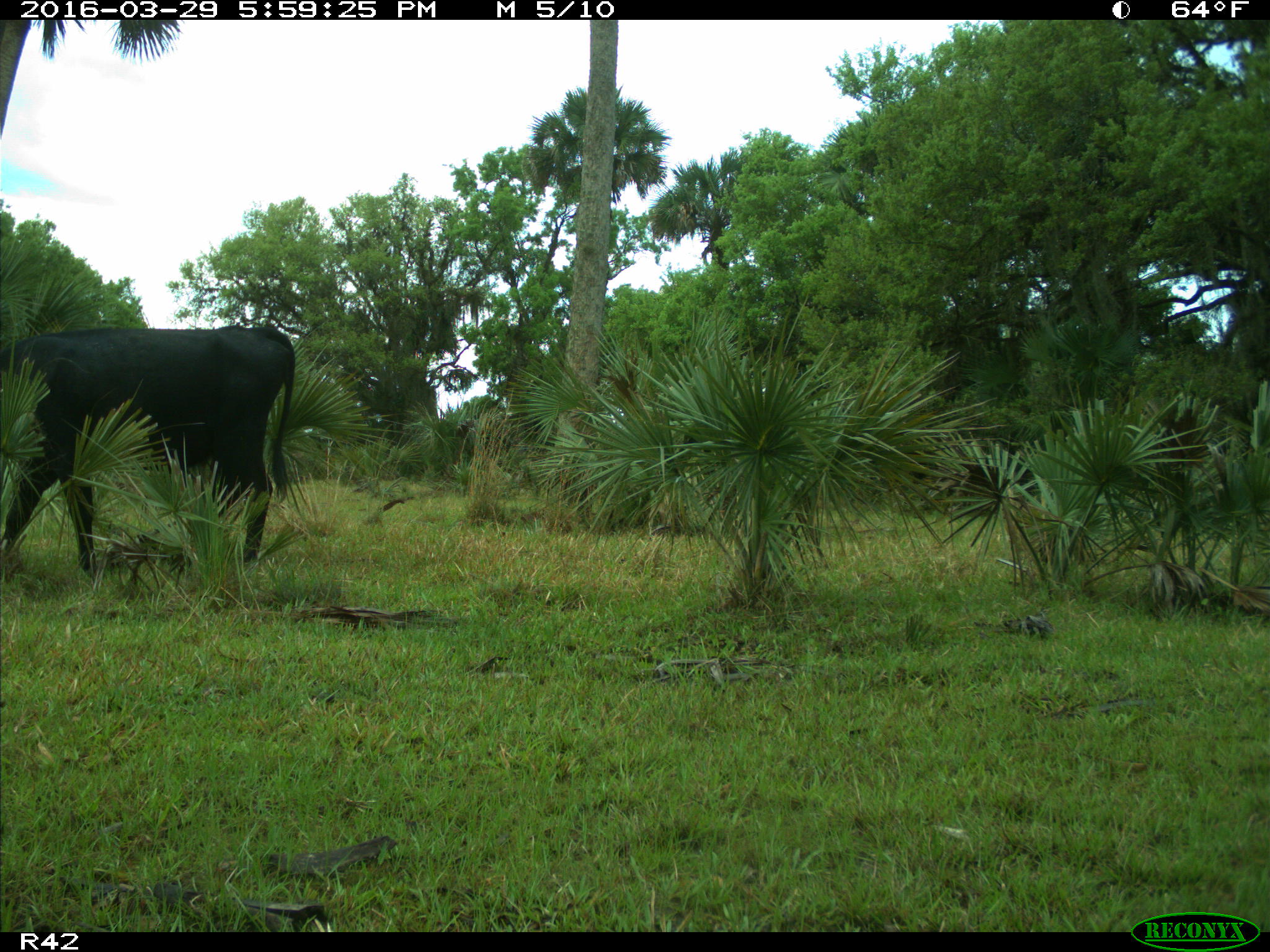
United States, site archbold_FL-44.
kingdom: Animalia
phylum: Chordata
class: Mammalia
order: Artiodactyla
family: Bovidae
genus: Bos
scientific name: Bos taurus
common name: domestic cow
Bos taurus (domestic cow).